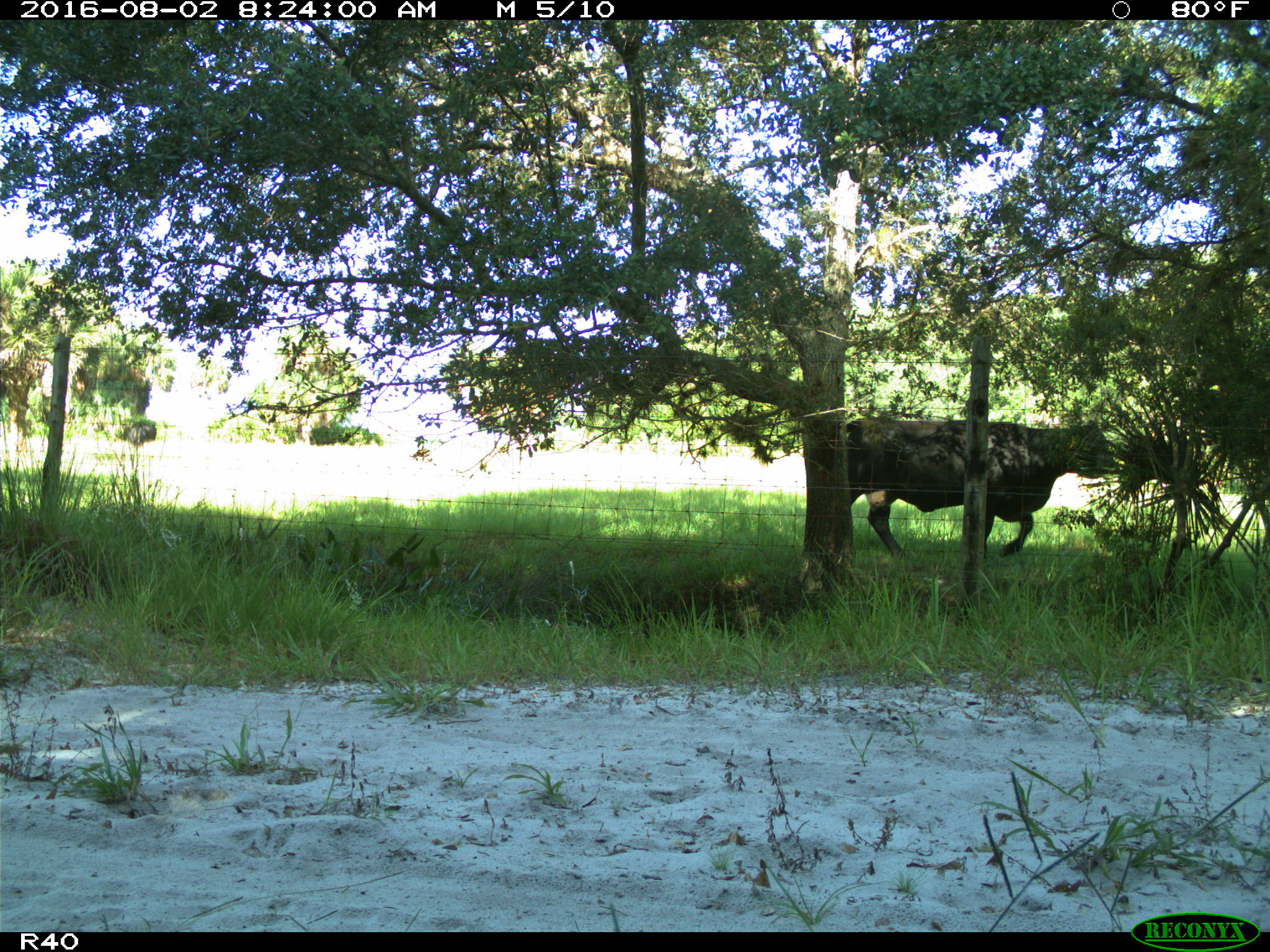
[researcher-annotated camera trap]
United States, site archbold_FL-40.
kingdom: Animalia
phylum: Chordata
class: Mammalia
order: Artiodactyla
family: Bovidae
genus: Bos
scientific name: Bos taurus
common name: domestic cow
Bos taurus (domestic cow).